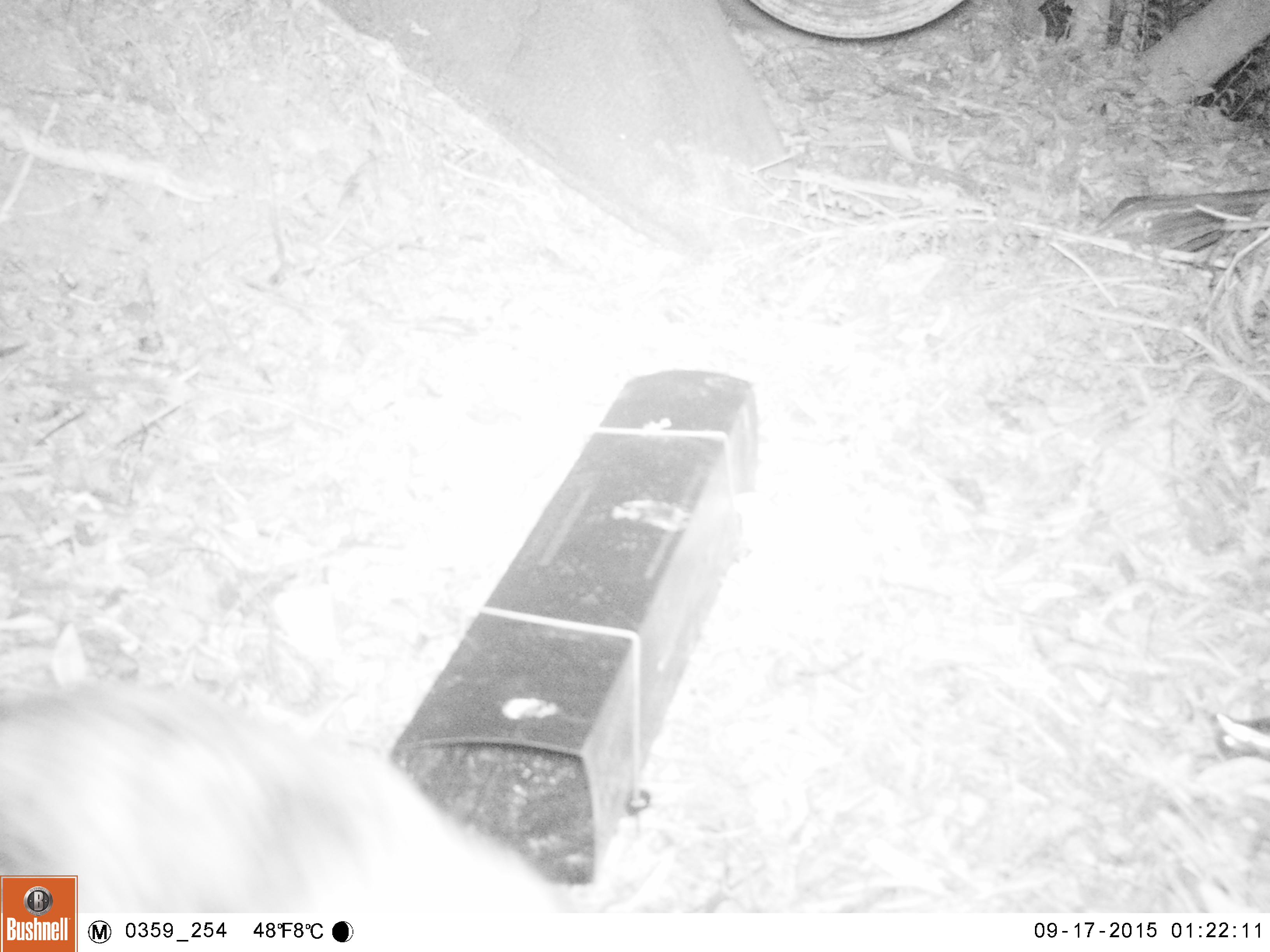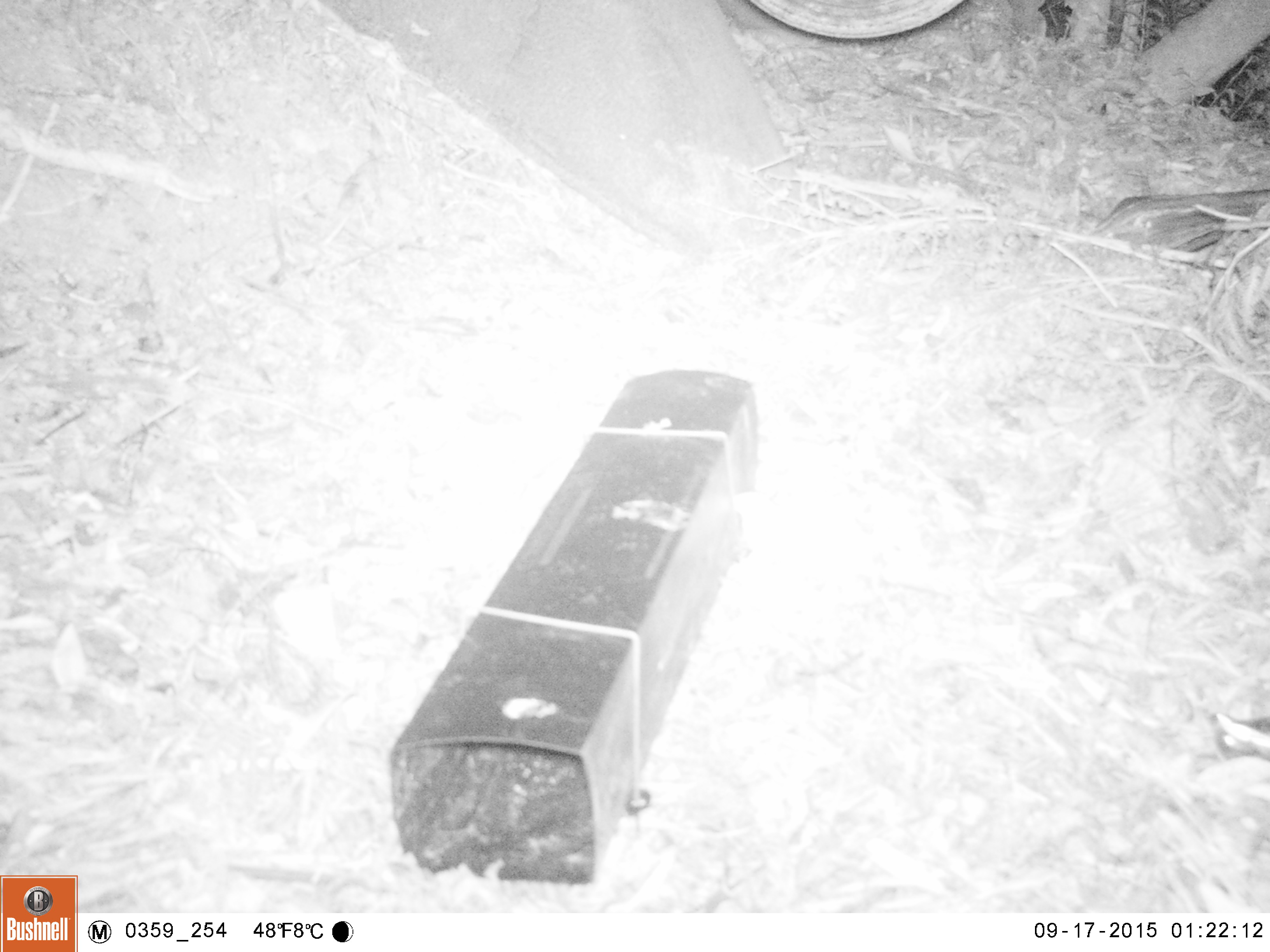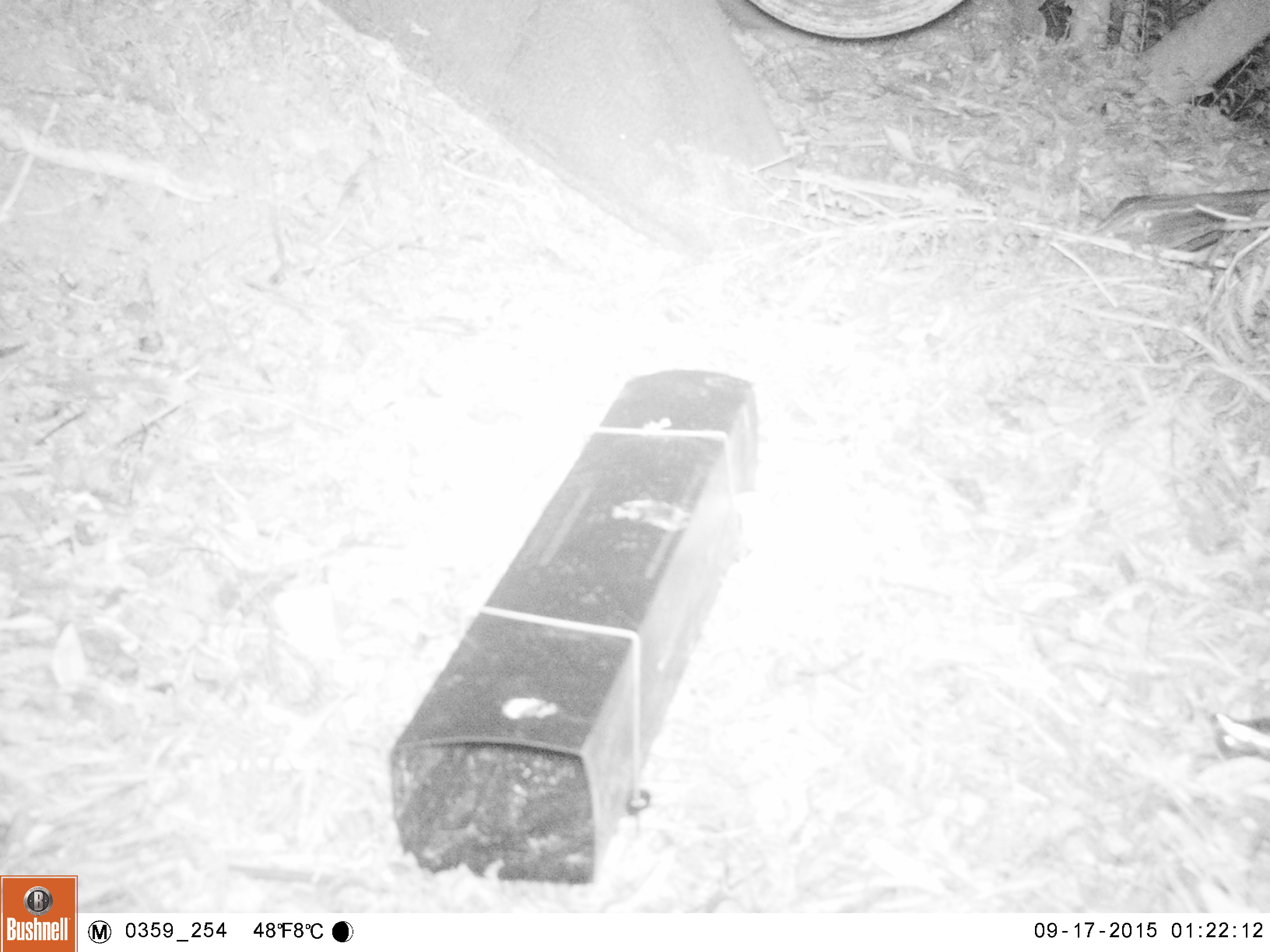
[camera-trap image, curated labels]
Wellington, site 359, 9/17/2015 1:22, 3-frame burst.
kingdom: Animalia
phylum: Chordata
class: Mammalia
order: Carnivora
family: Felidae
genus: Felis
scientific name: Felis catus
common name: cat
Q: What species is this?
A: Cat (Felis catus).